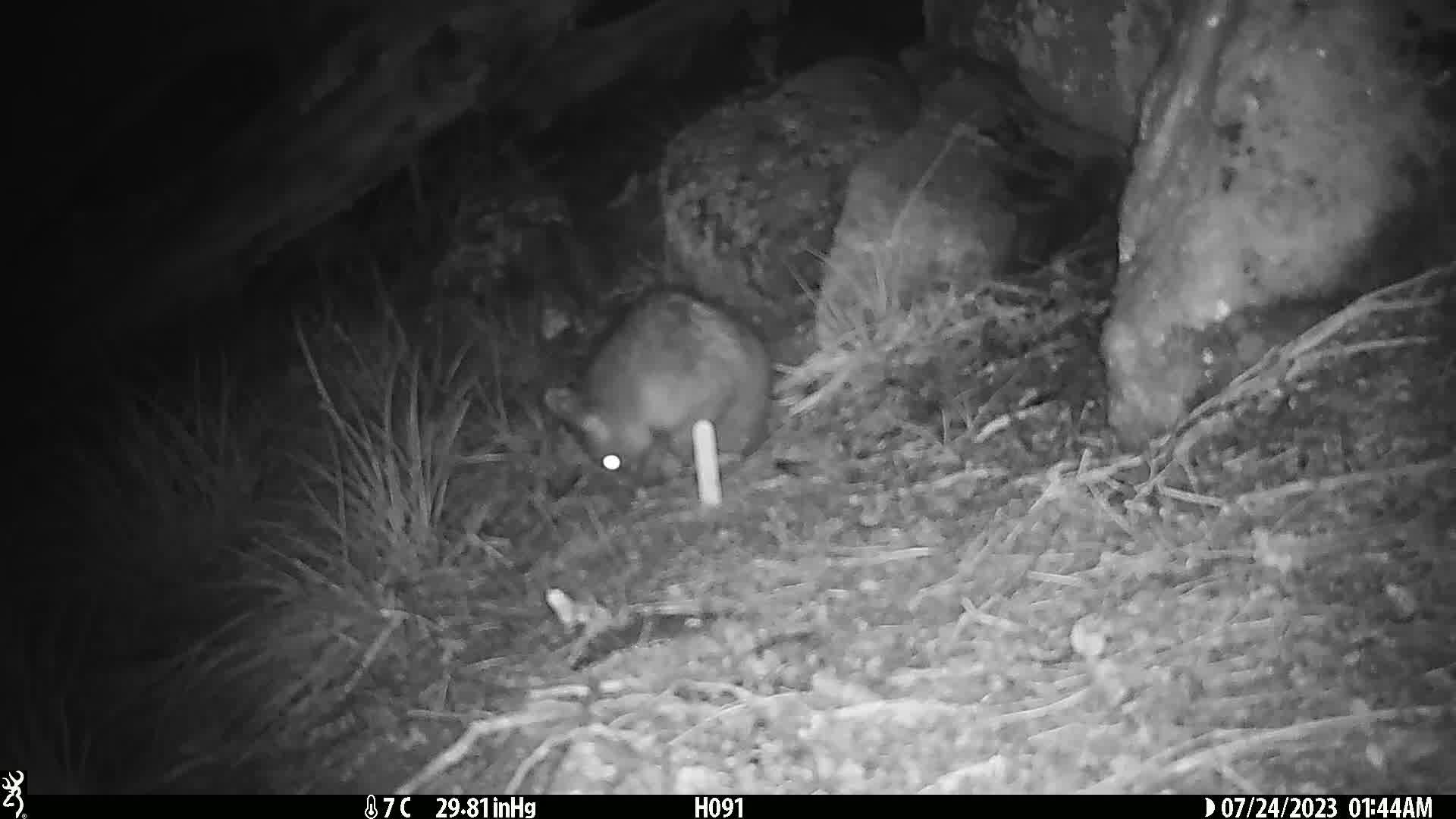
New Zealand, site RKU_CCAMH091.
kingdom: Animalia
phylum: Chordata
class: Mammalia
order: Diprotodontia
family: Phalangeridae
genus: Trichosurus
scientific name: Trichosurus vulpecula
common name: common brushtail possum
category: possum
Possum (common brushtail possum) (Trichosurus vulpecula).